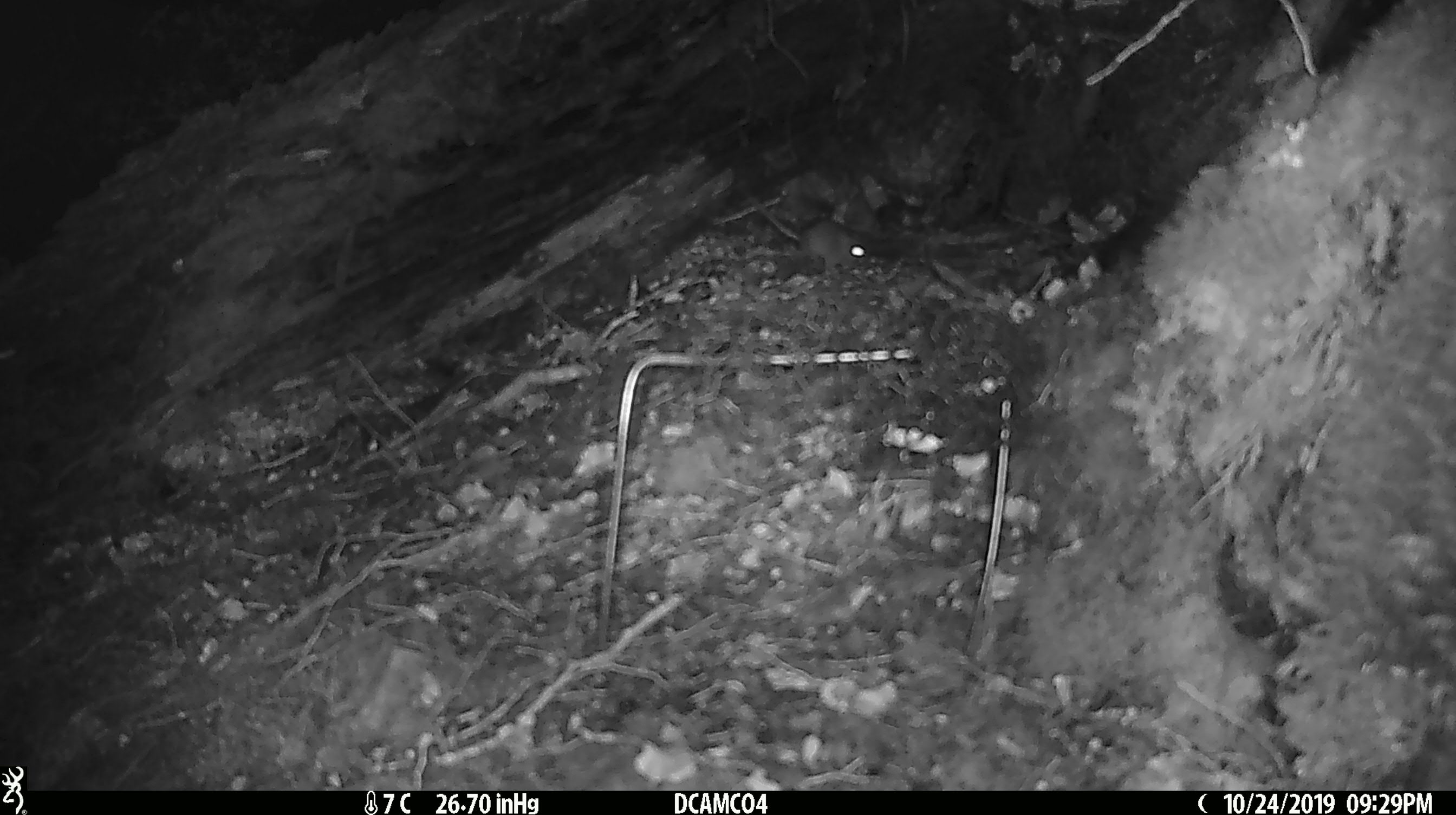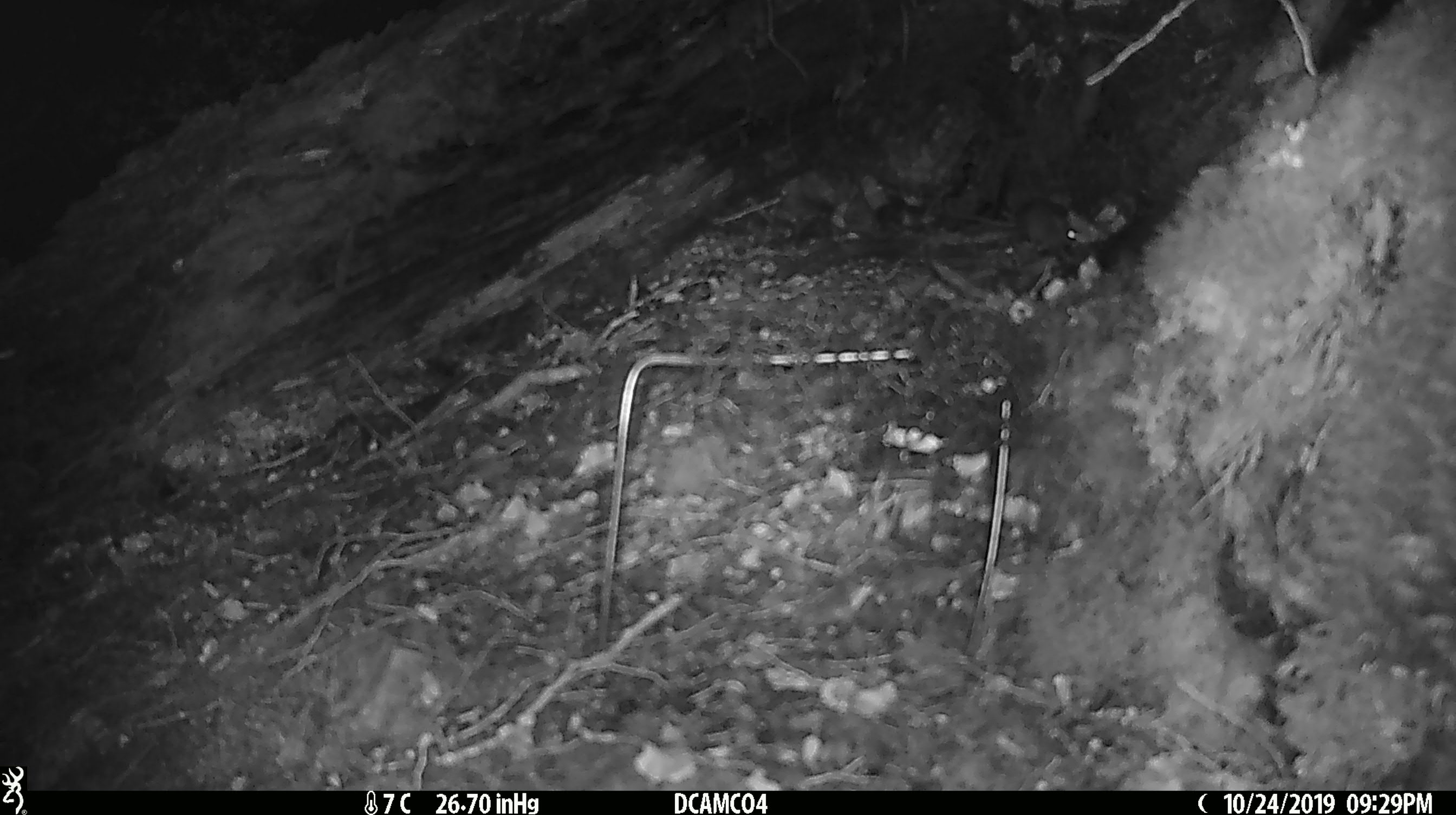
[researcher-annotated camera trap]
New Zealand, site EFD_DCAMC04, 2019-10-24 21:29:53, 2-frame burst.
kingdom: Animalia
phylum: Chordata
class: Mammalia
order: Rodentia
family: Muridae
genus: Mus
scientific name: Mus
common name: mouse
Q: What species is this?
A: Mouse (Mus).